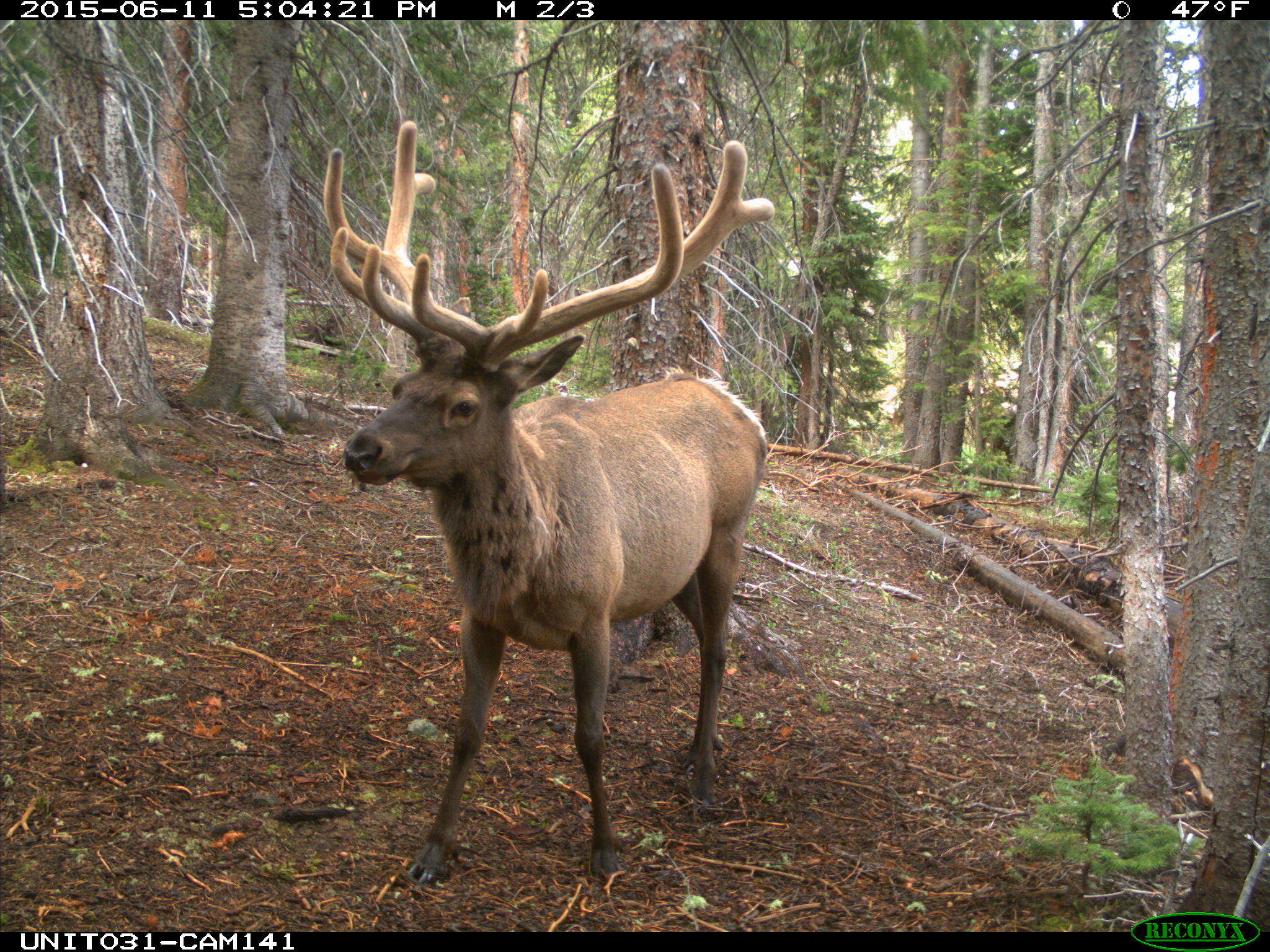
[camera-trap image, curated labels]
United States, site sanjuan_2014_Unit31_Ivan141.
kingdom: Animalia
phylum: Chordata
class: Mammalia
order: Artiodactyla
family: Cervidae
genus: Cervus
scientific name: Cervus elaphus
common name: red deer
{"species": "Cervus elaphus (red deer)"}